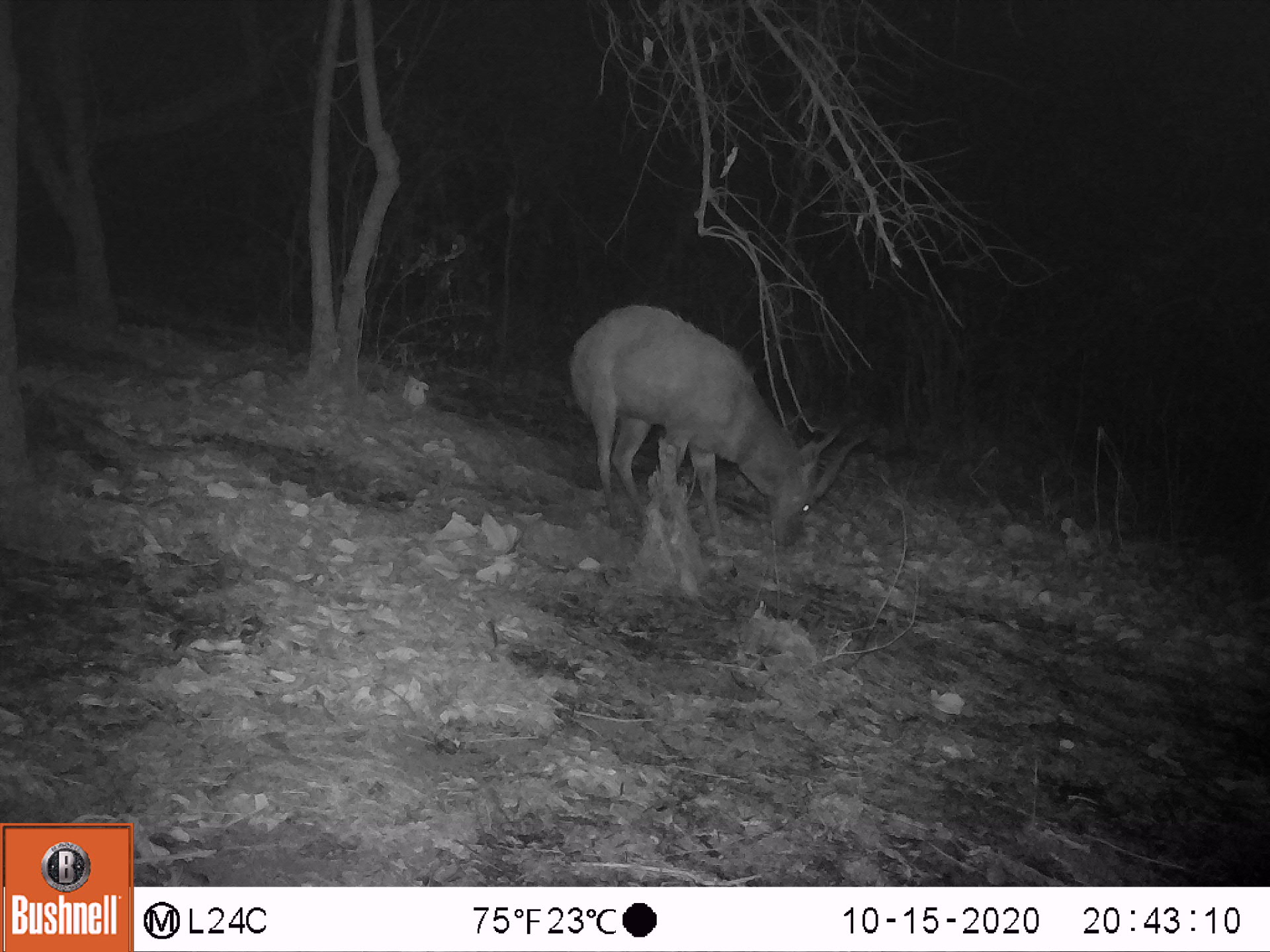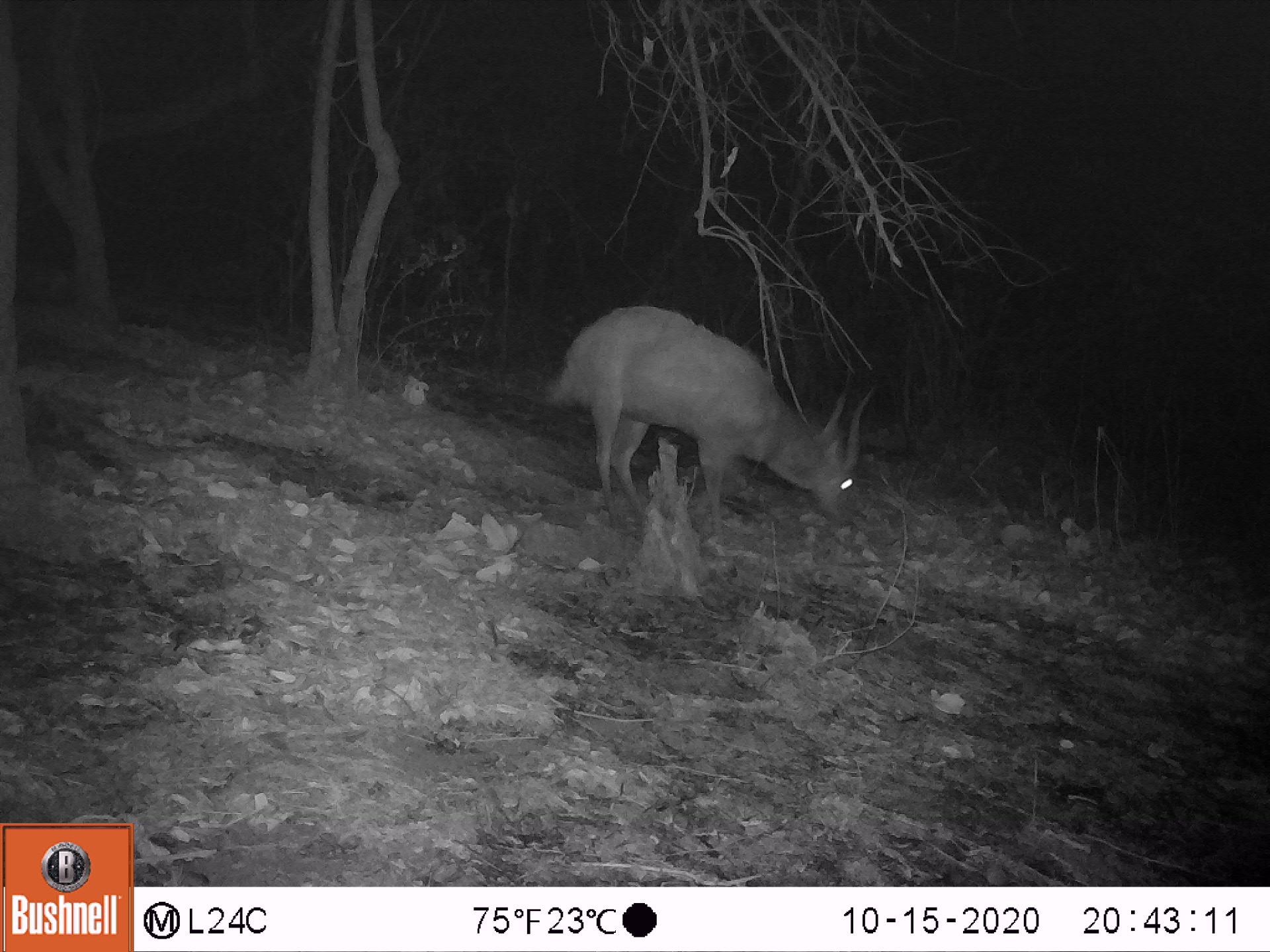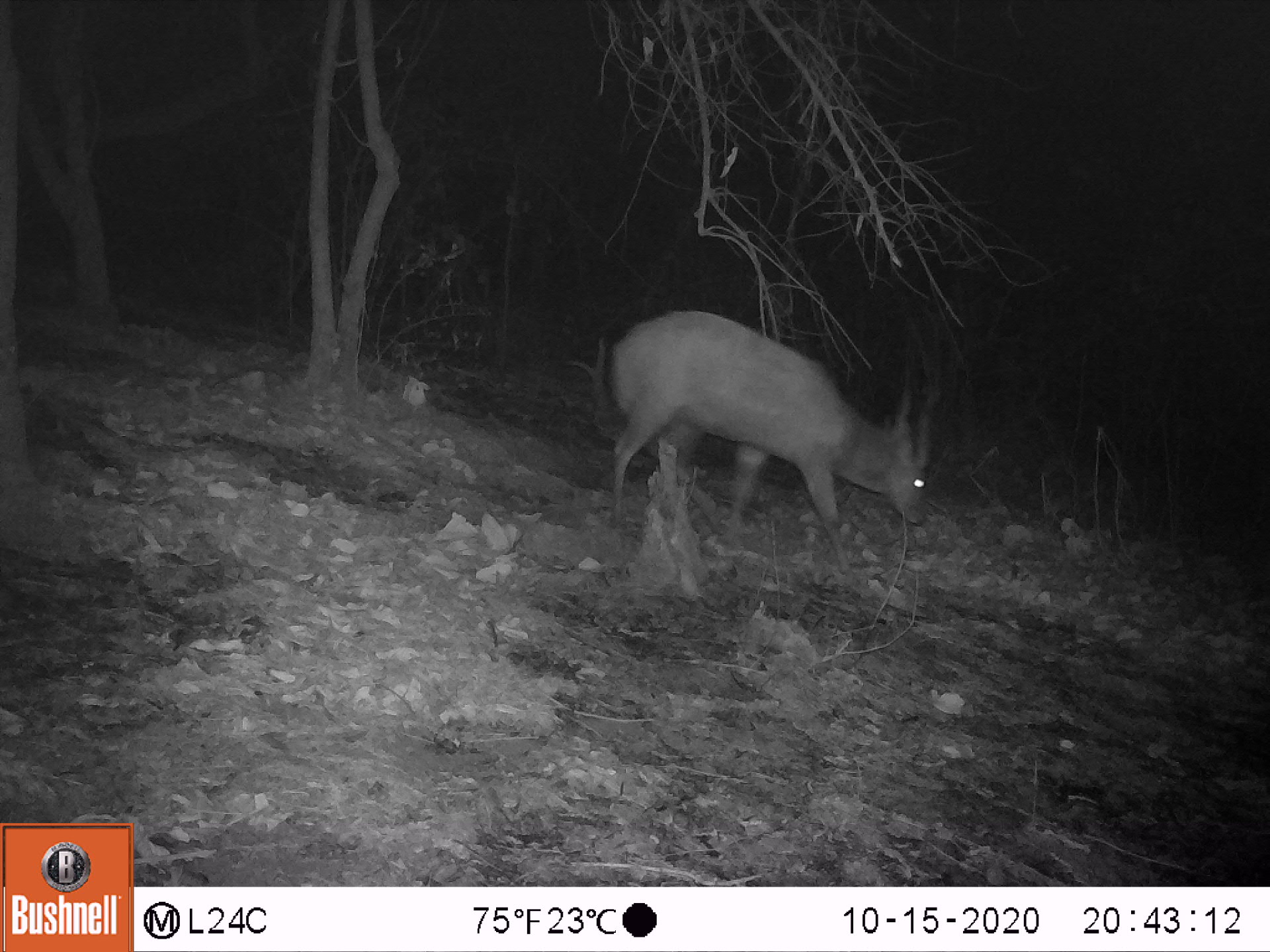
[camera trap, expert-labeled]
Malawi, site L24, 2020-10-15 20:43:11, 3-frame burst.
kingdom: Animalia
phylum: Chordata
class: Mammalia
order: Artiodactyla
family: Bovidae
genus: Tragelaphus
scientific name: Tragelaphus sylvaticus sylvaticus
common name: cape bushbuck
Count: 1.